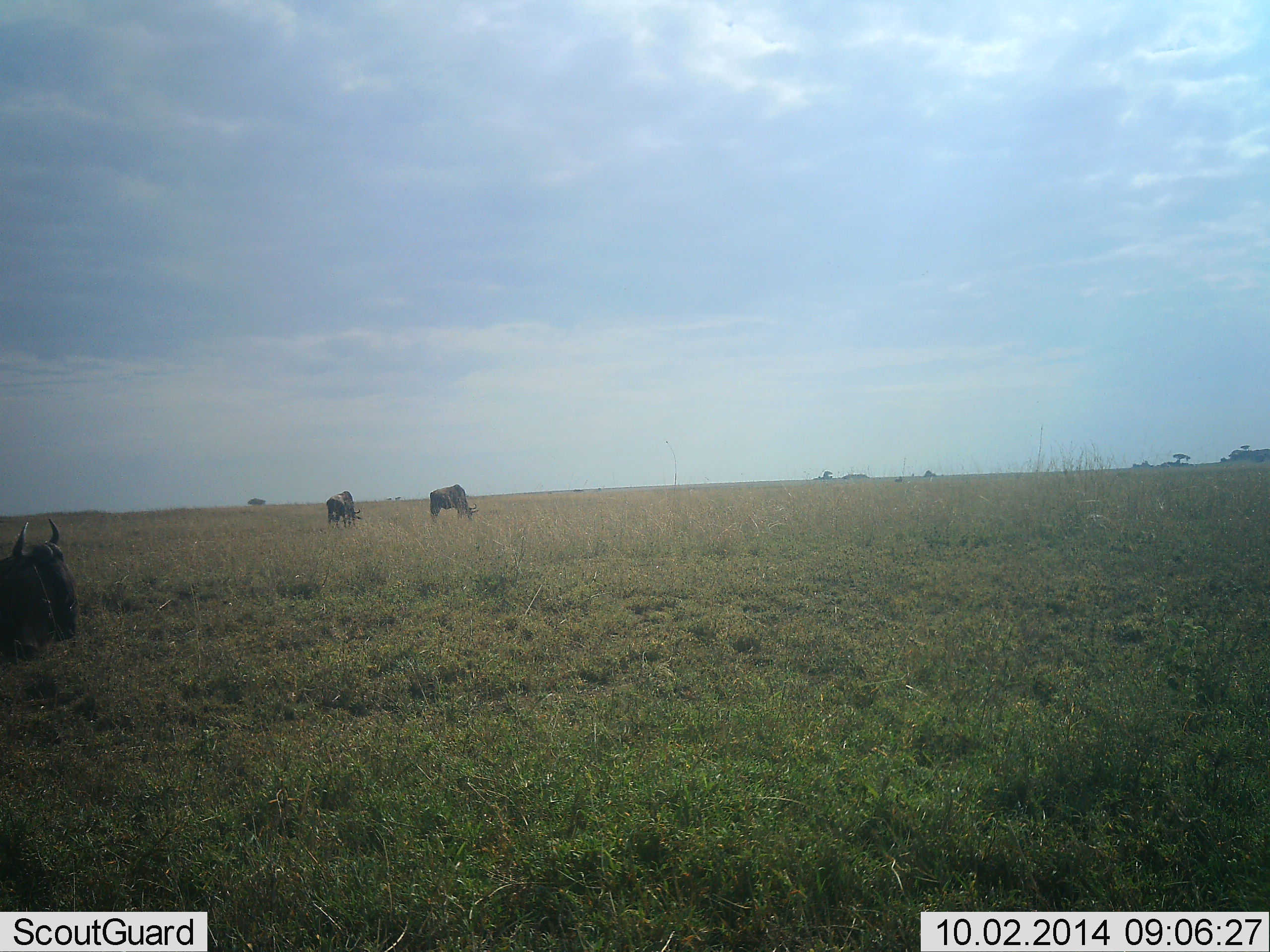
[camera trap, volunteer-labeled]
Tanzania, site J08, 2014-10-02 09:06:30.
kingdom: Animalia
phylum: Chordata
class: Mammalia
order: Artiodactyla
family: Bovidae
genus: Connochaetes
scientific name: Connochaetes taurinus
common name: blue wildebeest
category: wildebeest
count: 3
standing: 30%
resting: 60%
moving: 10%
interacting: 0%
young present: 0%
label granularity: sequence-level